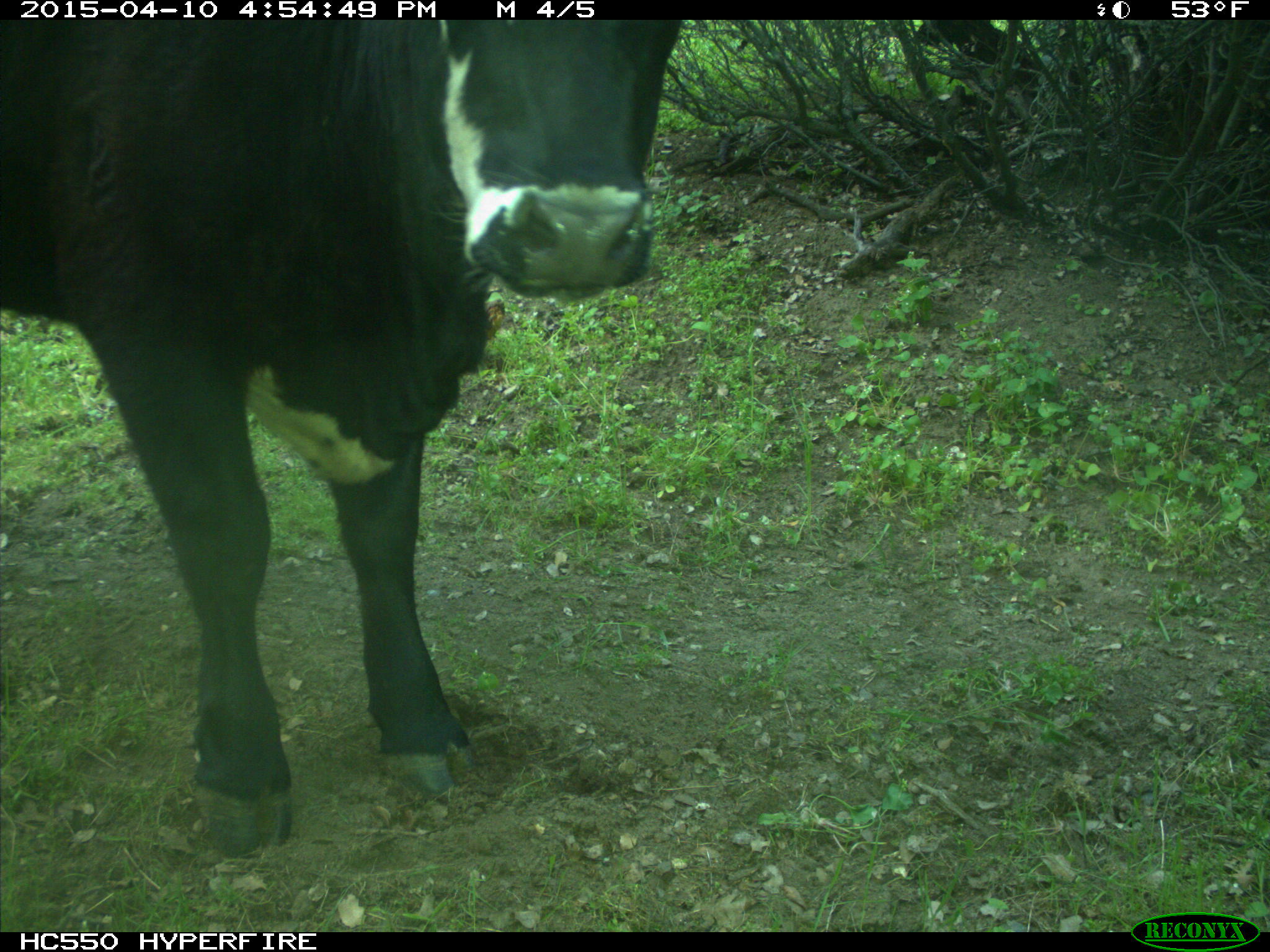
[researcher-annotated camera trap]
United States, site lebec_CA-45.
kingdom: Animalia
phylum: Chordata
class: Mammalia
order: Artiodactyla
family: Bovidae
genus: Bos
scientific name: Bos taurus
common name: domestic cow